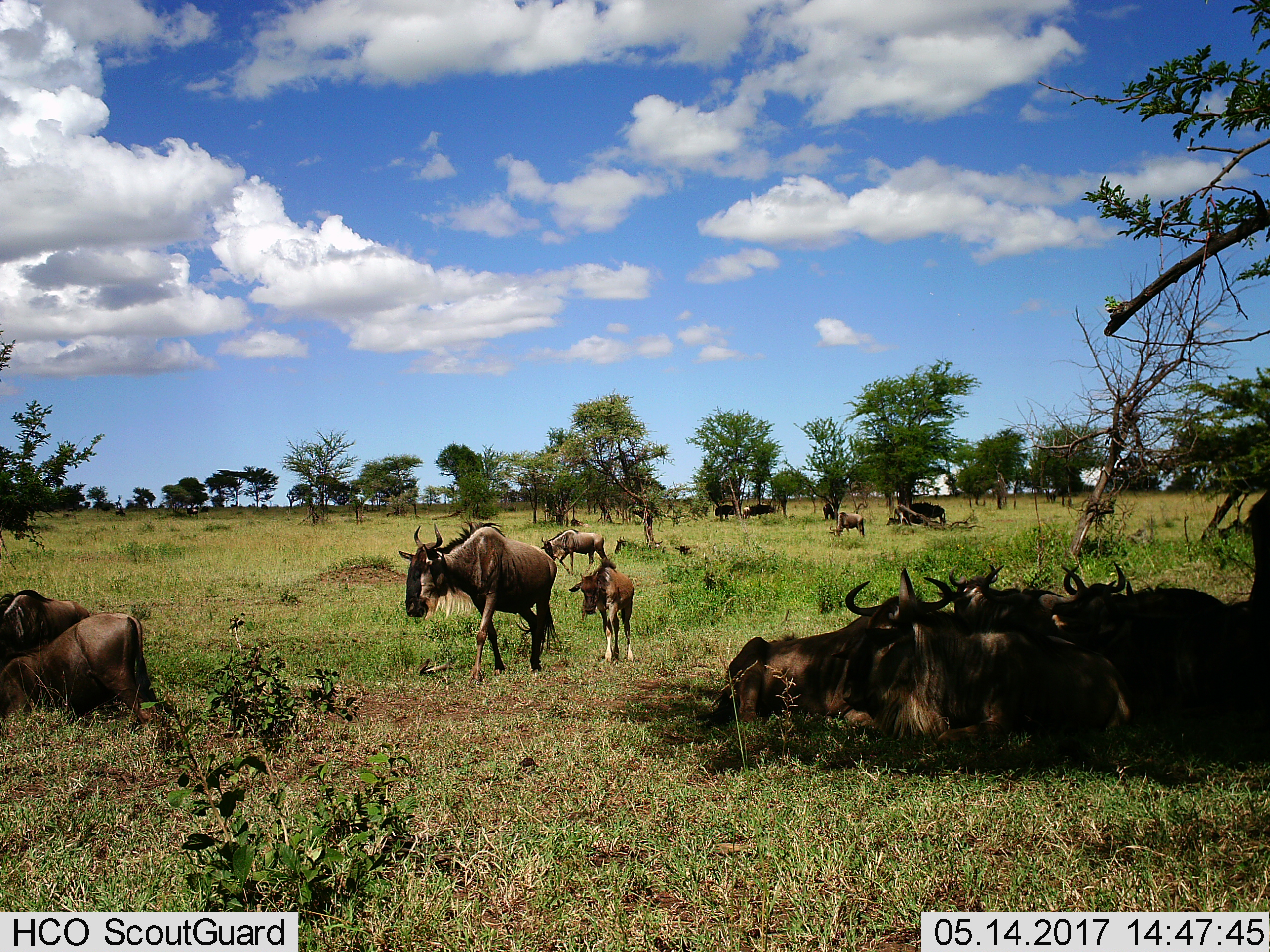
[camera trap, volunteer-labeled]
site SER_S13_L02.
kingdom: Animalia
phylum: Chordata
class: Mammalia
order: Artiodactyla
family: Bovidae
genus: Connochaetes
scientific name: Connochaetes taurinus taurinus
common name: blue wildebeest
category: wildebeestblue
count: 11-50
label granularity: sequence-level